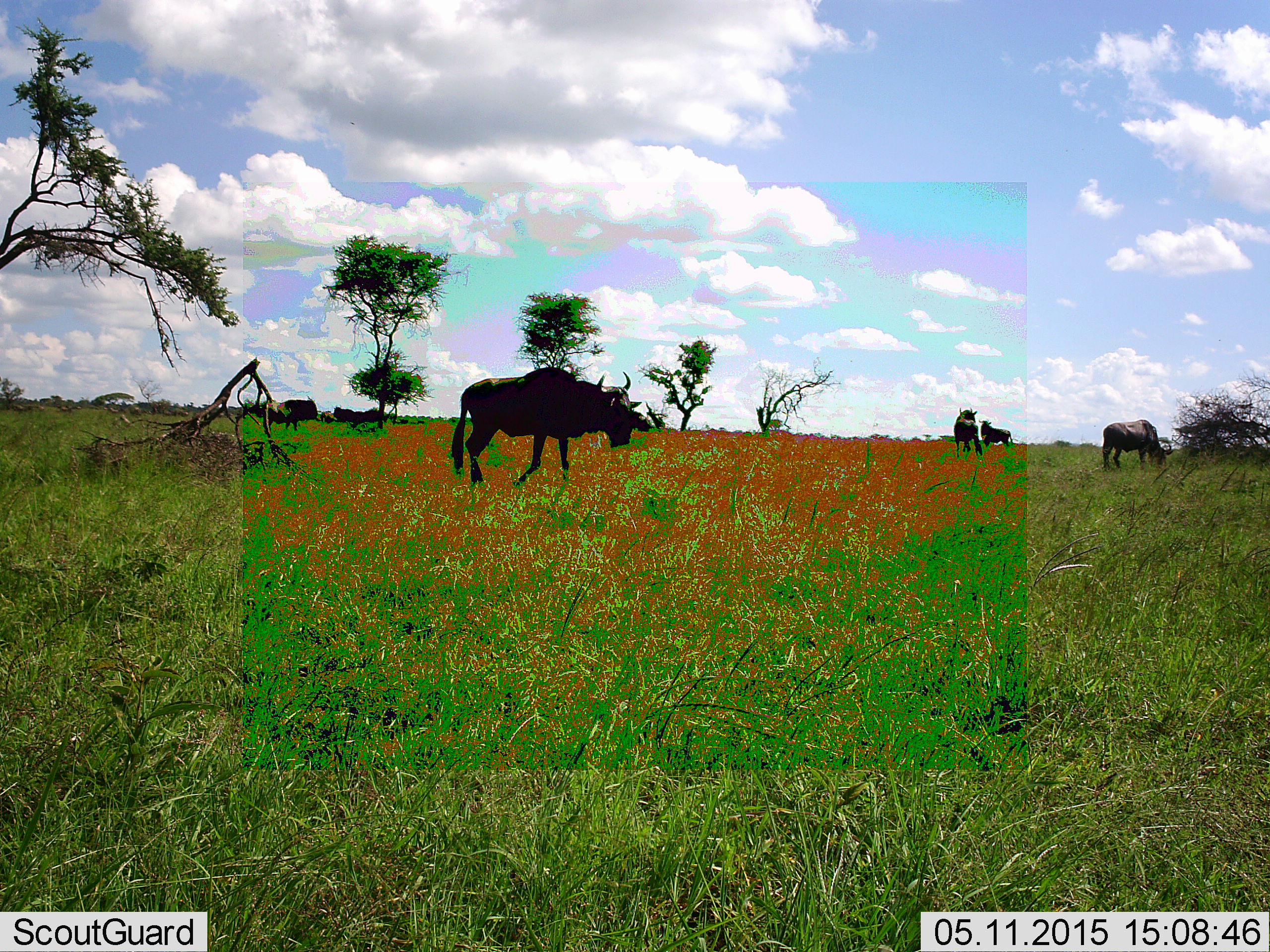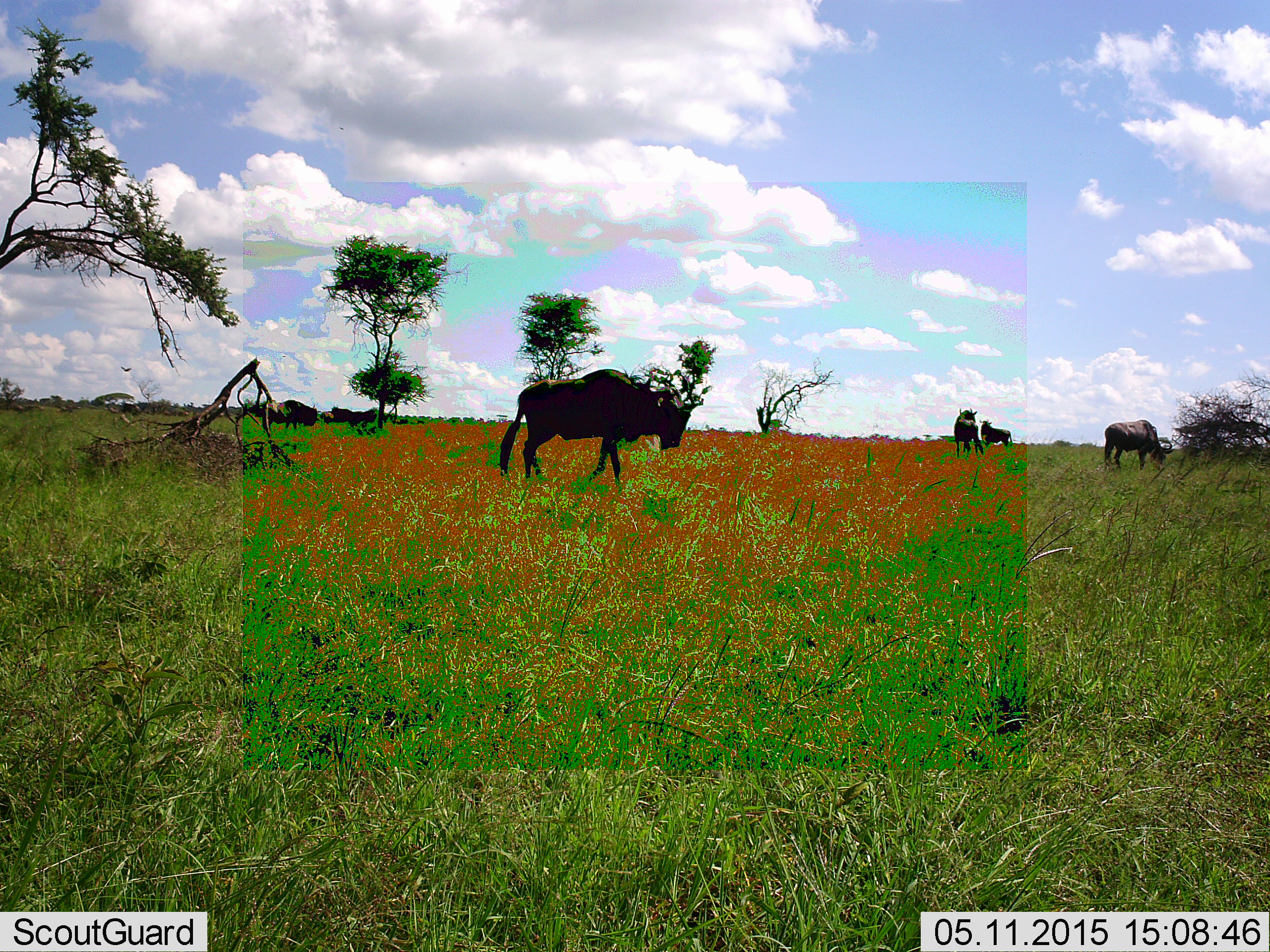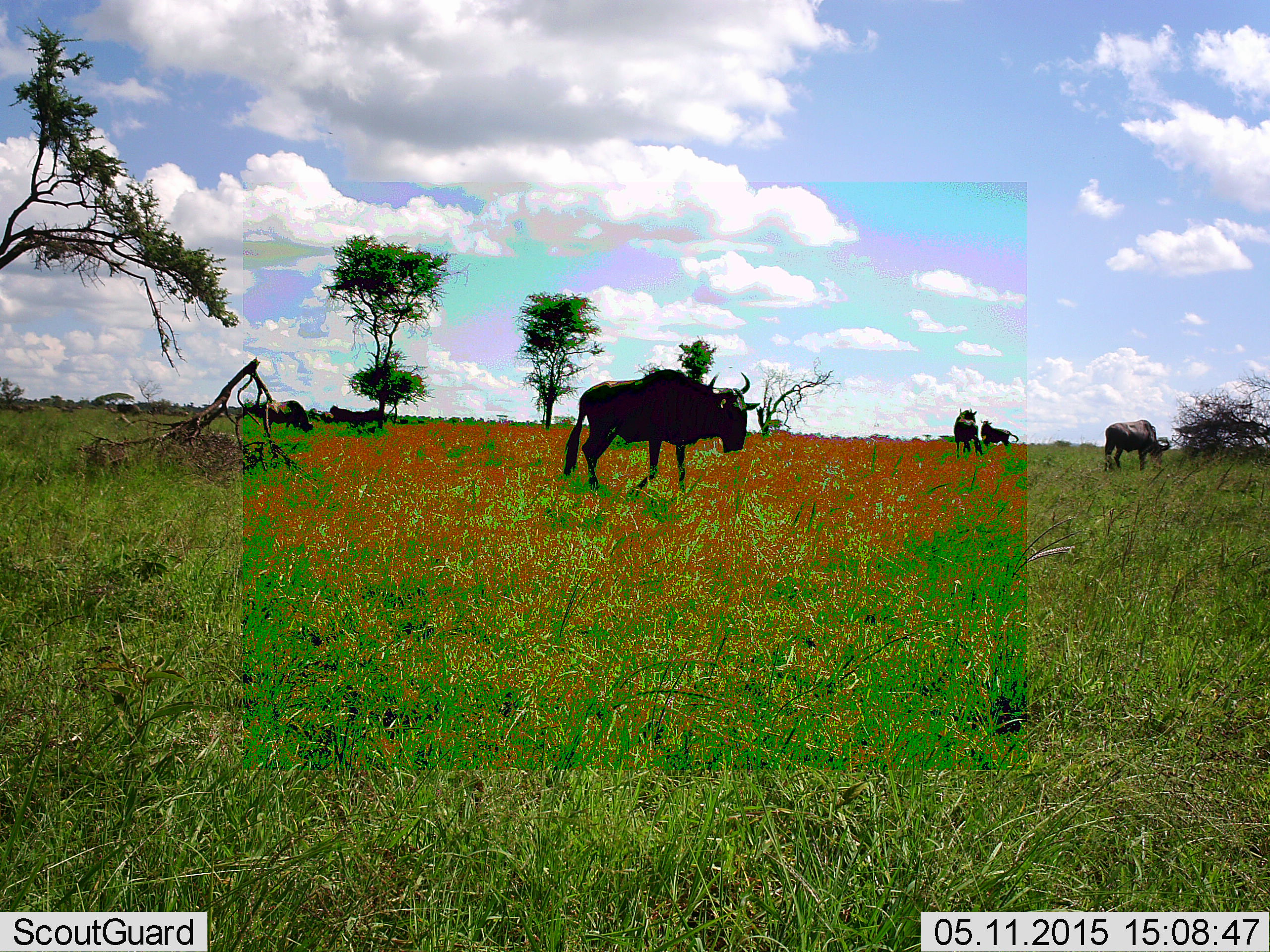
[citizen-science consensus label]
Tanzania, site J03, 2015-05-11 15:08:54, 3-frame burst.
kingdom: Animalia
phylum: Chordata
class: Mammalia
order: Artiodactyla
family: Bovidae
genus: Connochaetes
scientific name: Connochaetes taurinus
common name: blue wildebeest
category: wildebeest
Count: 5.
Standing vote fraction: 70%.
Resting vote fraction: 10%.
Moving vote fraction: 60%.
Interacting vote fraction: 0%.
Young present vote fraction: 0%.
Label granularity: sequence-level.